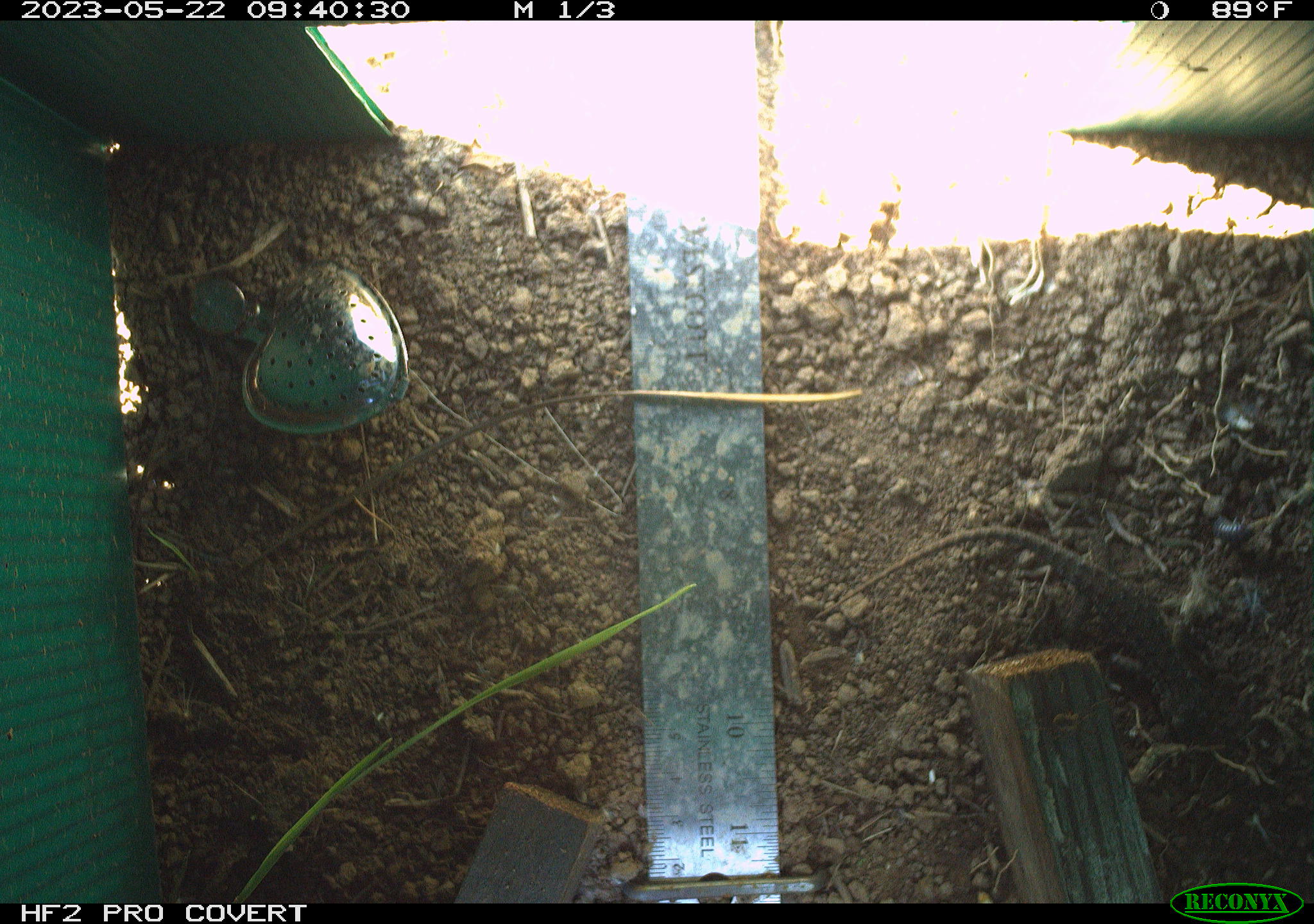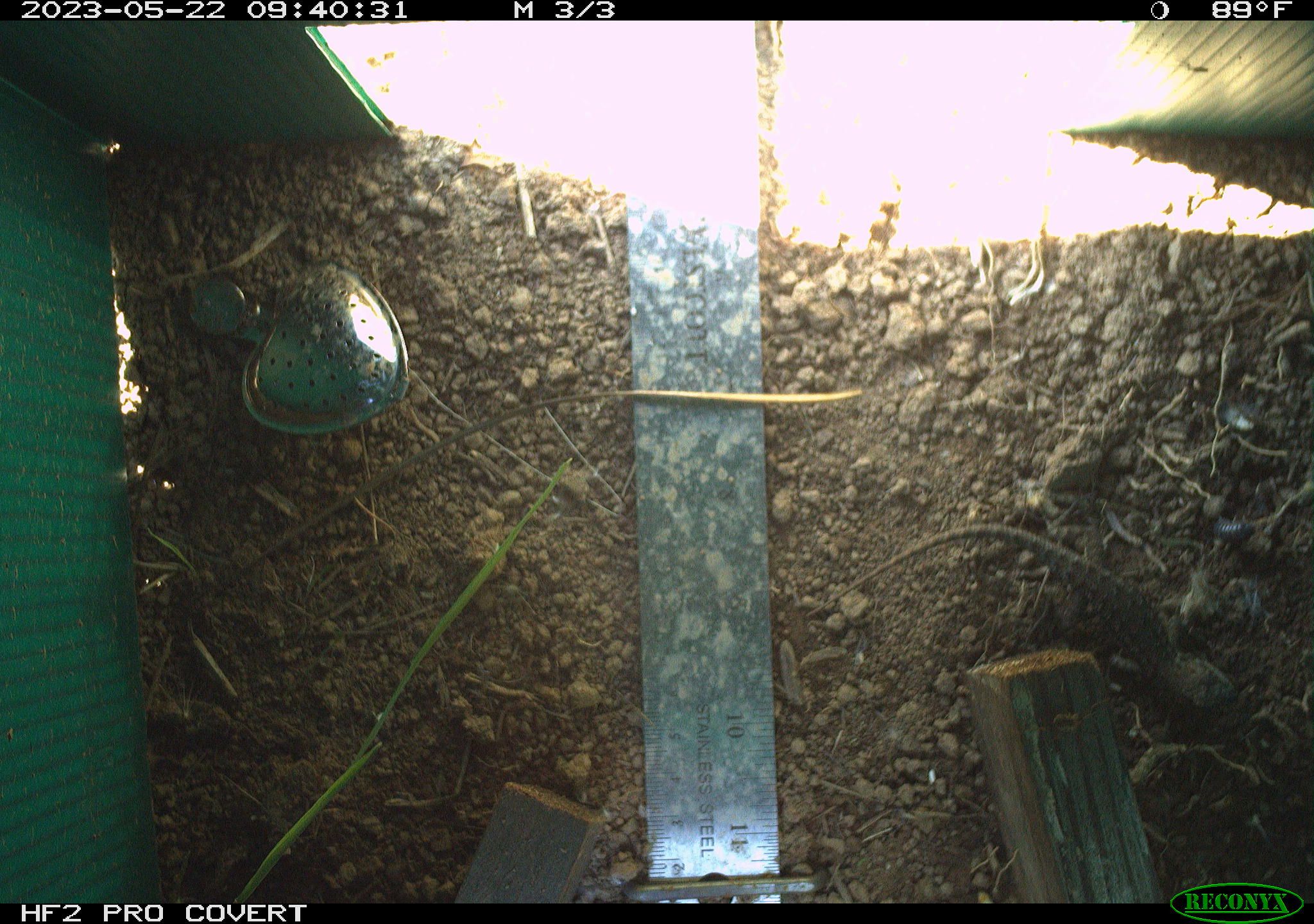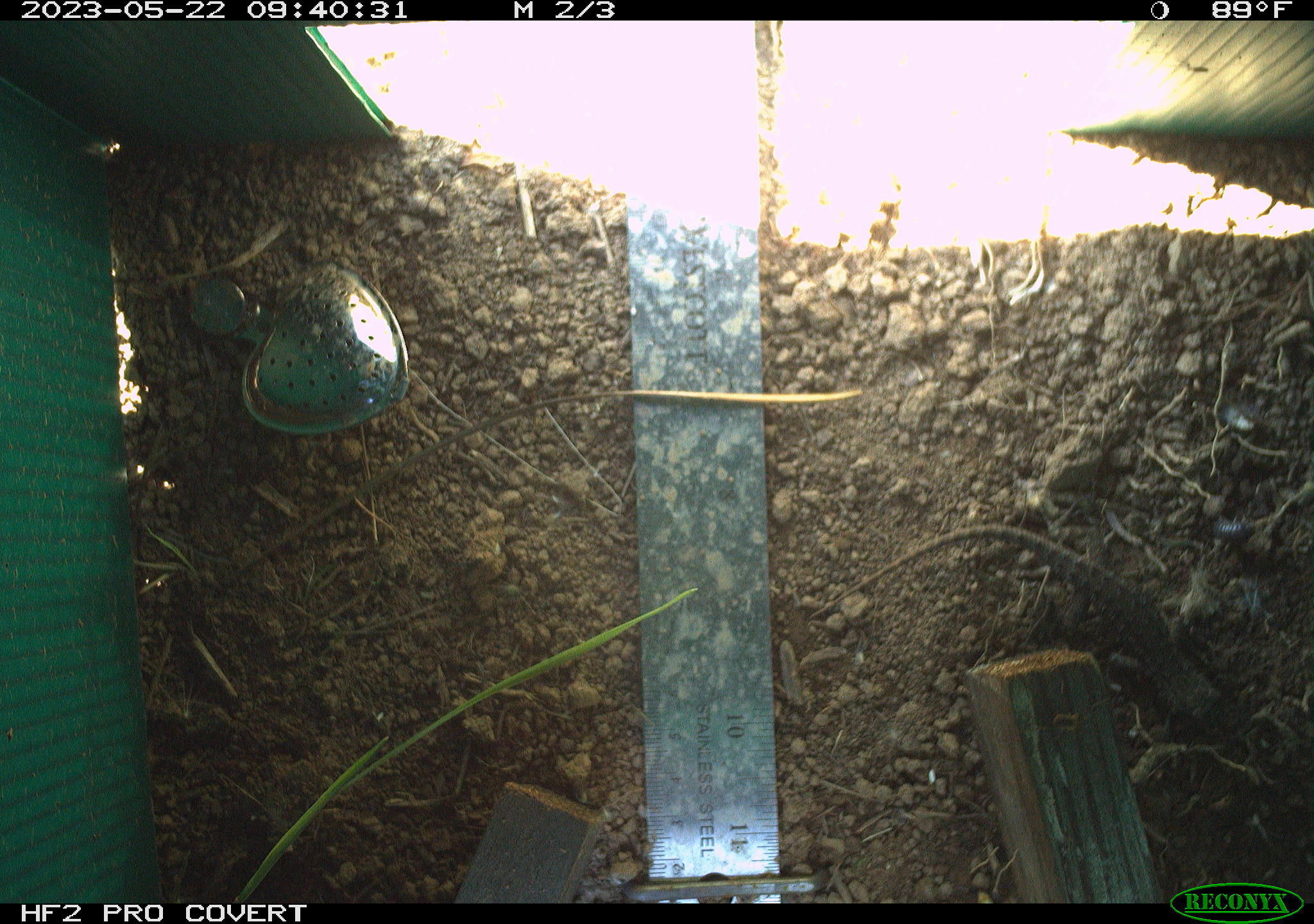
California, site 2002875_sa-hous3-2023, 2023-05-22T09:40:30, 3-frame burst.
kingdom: Animalia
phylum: Chordata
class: Reptilia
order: Squamata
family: Phrynosomatidae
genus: Sceloporus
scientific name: Sceloporus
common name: spiny lizards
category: sceloporus species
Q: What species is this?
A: Sceloporus species (spiny lizards) (Sceloporus).